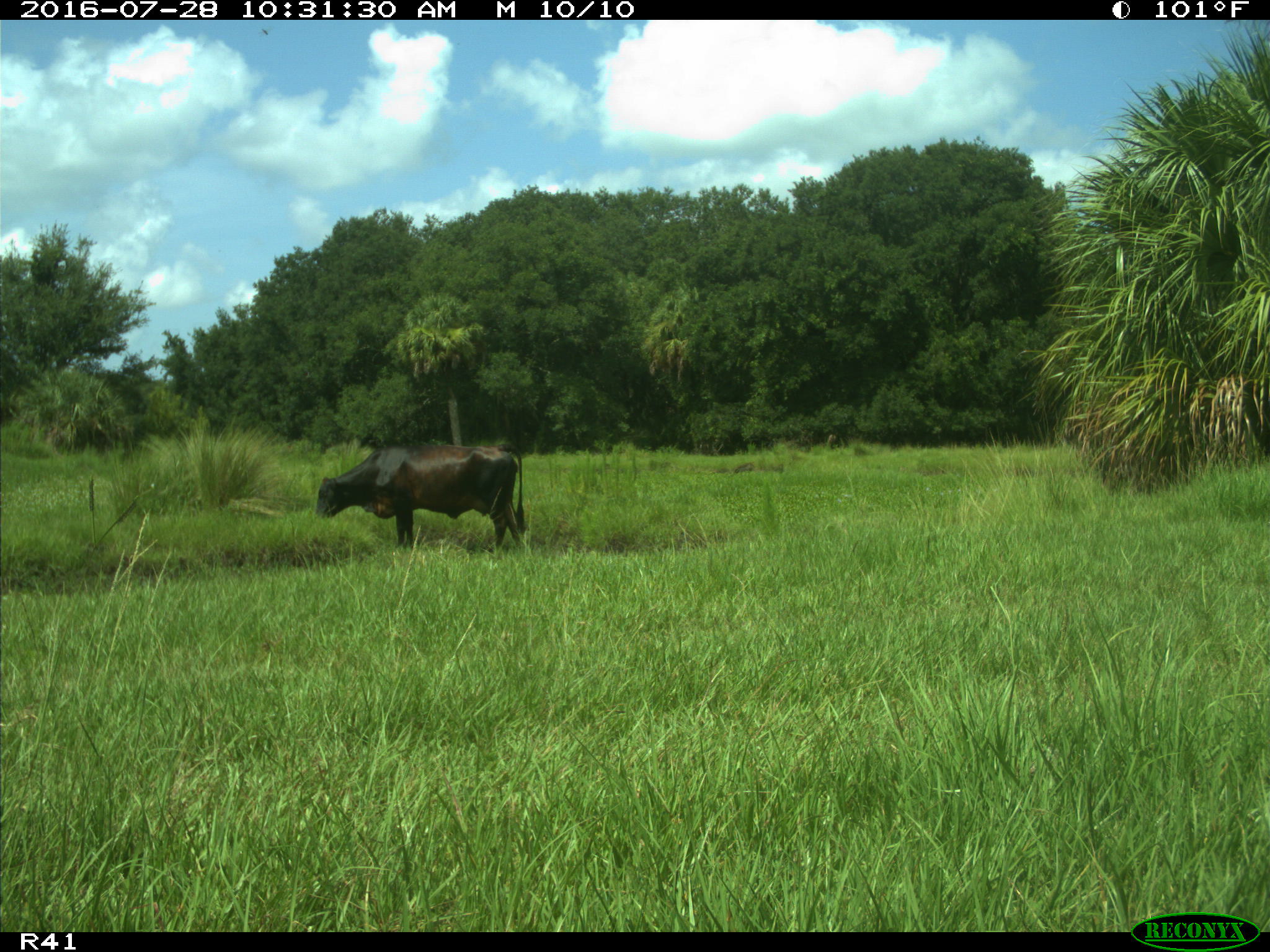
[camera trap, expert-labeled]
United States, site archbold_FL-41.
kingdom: Animalia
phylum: Chordata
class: Mammalia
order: Artiodactyla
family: Bovidae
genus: Bos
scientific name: Bos taurus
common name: domestic cow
Bos taurus (domestic cow).